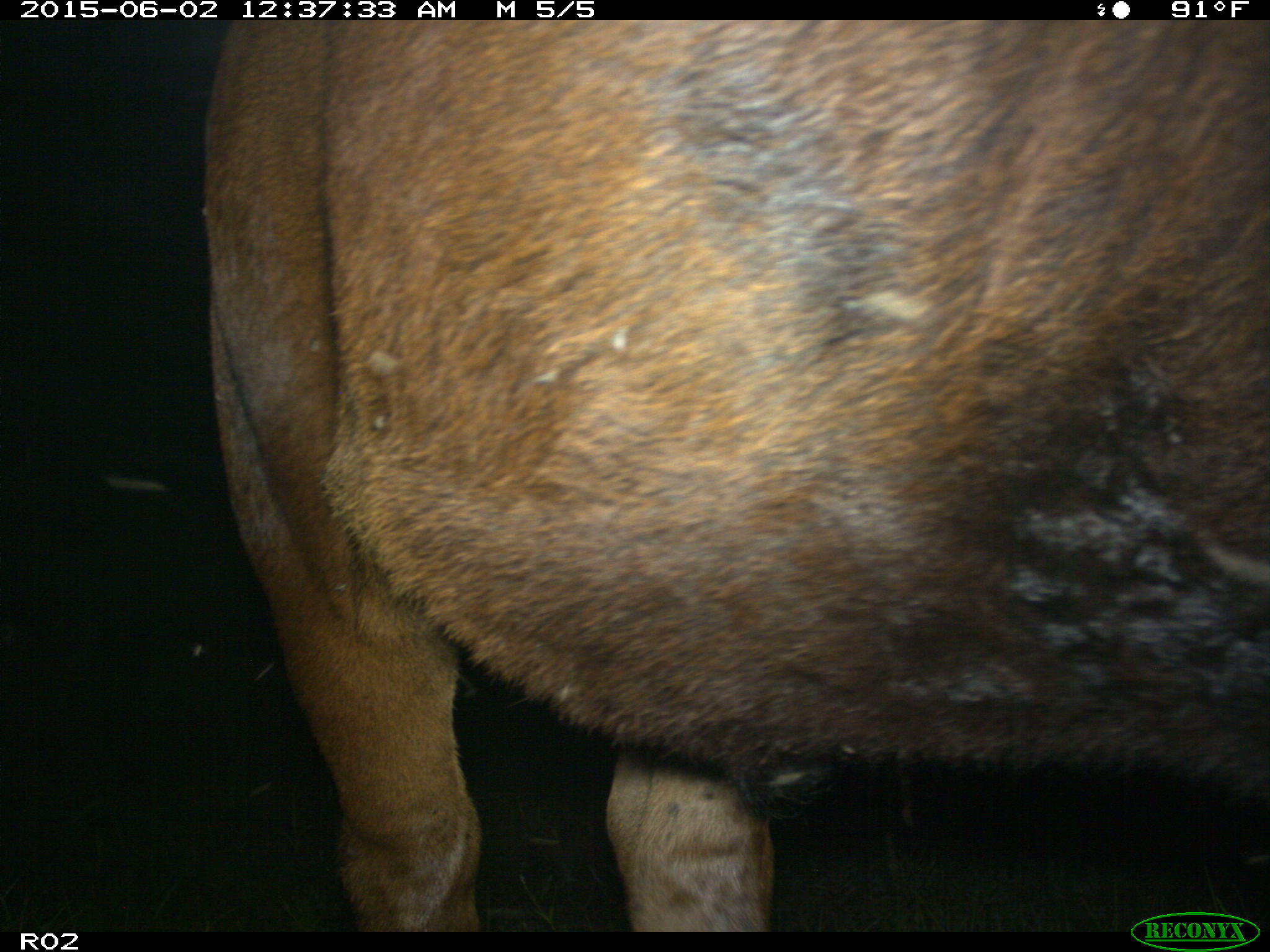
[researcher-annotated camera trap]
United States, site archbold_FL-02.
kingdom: Animalia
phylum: Chordata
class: Mammalia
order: Artiodactyla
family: Bovidae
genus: Bos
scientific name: Bos taurus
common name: domestic cow